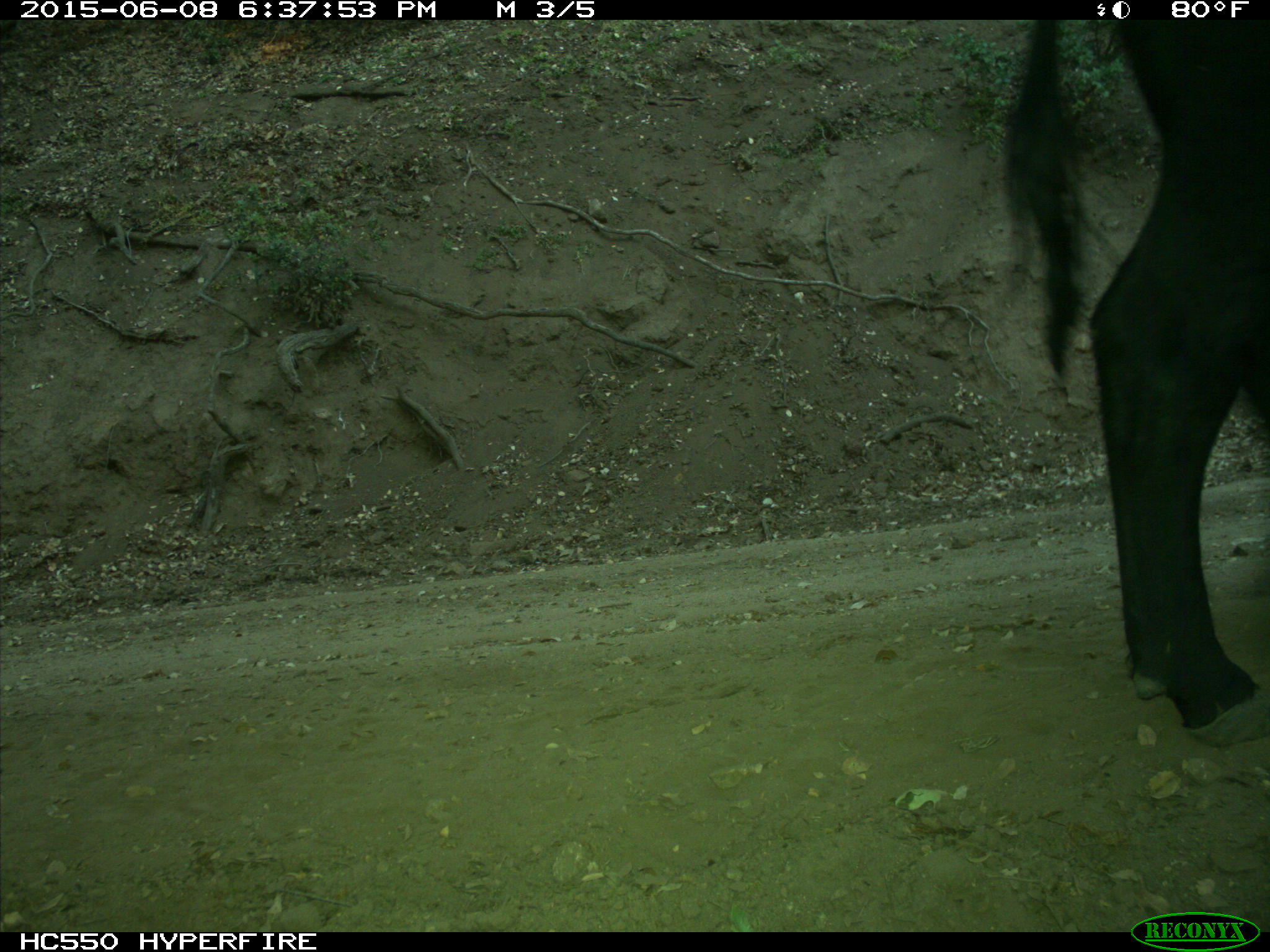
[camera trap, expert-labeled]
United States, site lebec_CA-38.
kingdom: Animalia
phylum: Chordata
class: Mammalia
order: Artiodactyla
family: Bovidae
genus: Bos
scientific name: Bos taurus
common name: domestic cow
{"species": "Bos taurus (domestic cow)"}